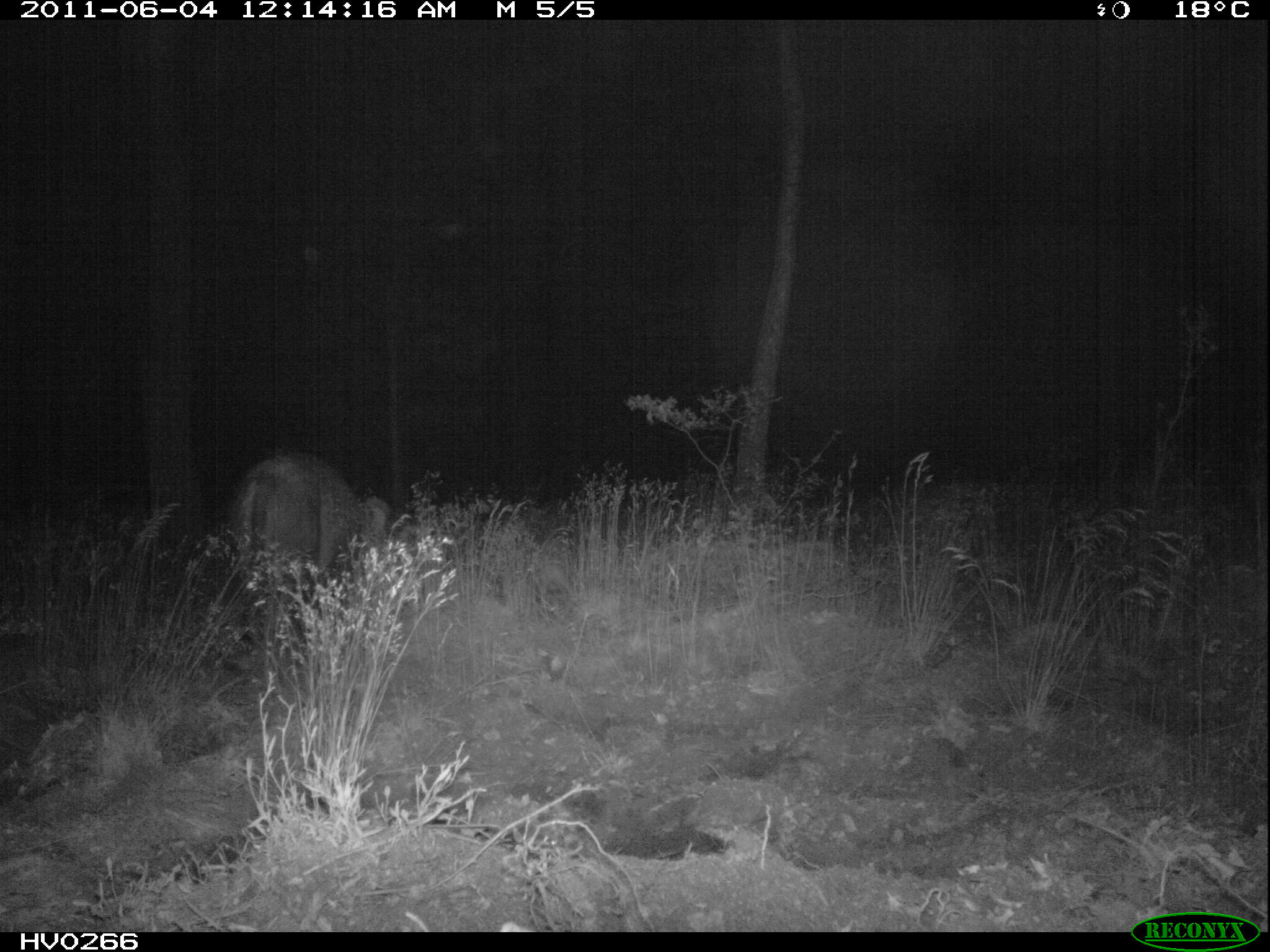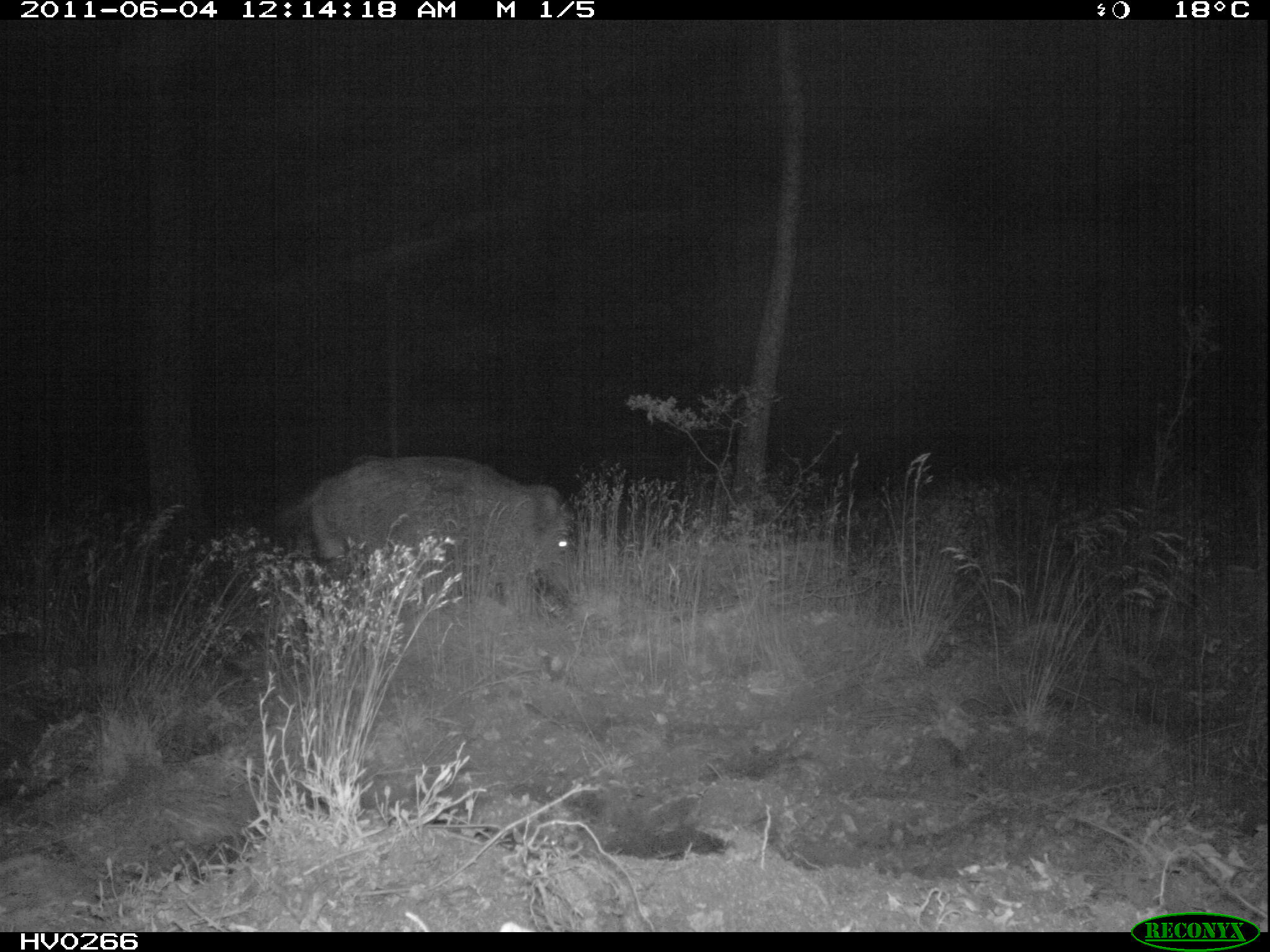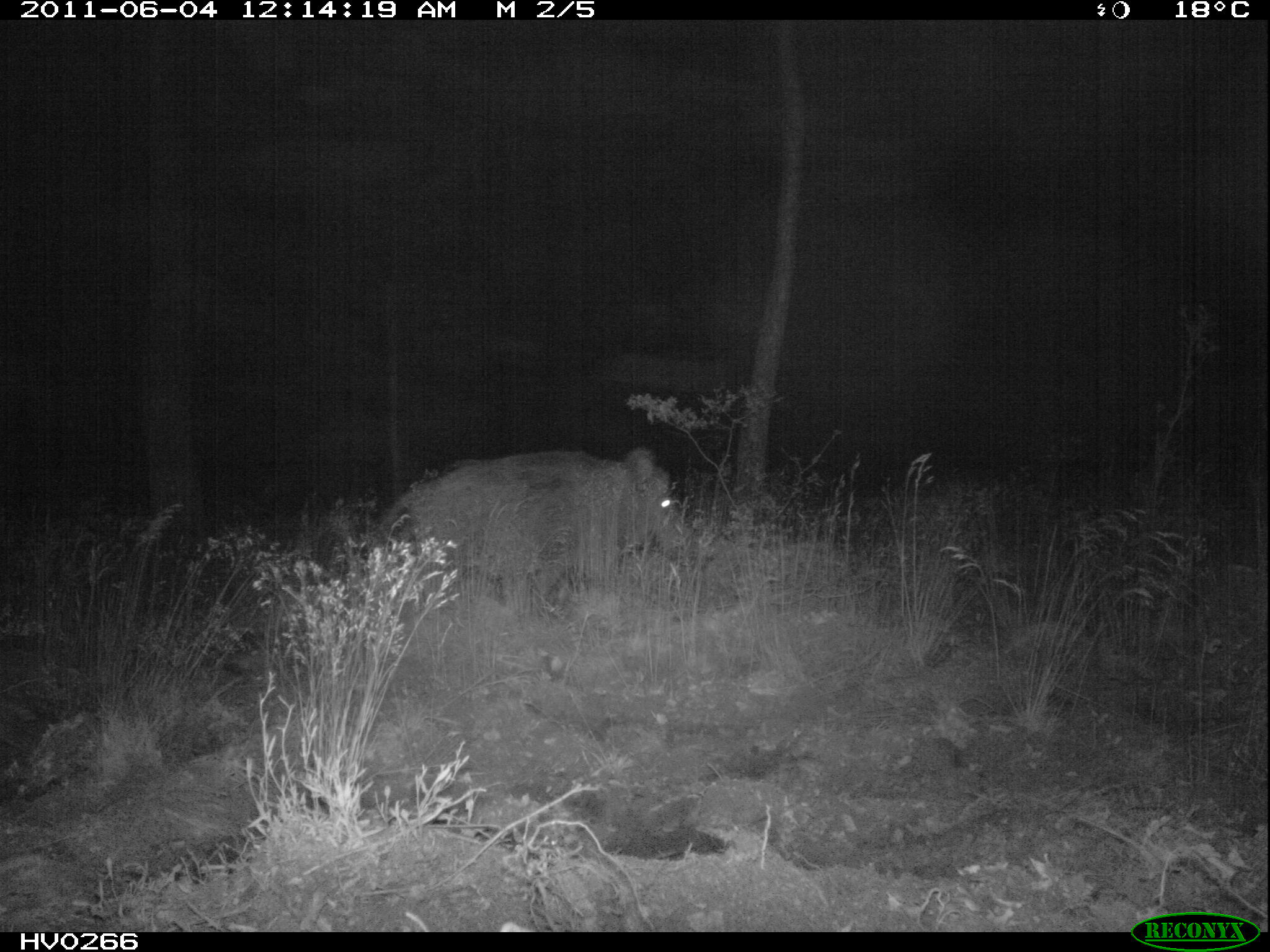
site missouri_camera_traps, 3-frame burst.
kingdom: Animalia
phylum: Chordata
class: Mammalia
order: Artiodactyla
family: Suidae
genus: Sus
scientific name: Sus scrofa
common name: wild boar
Wild boar (Sus scrofa). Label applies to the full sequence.